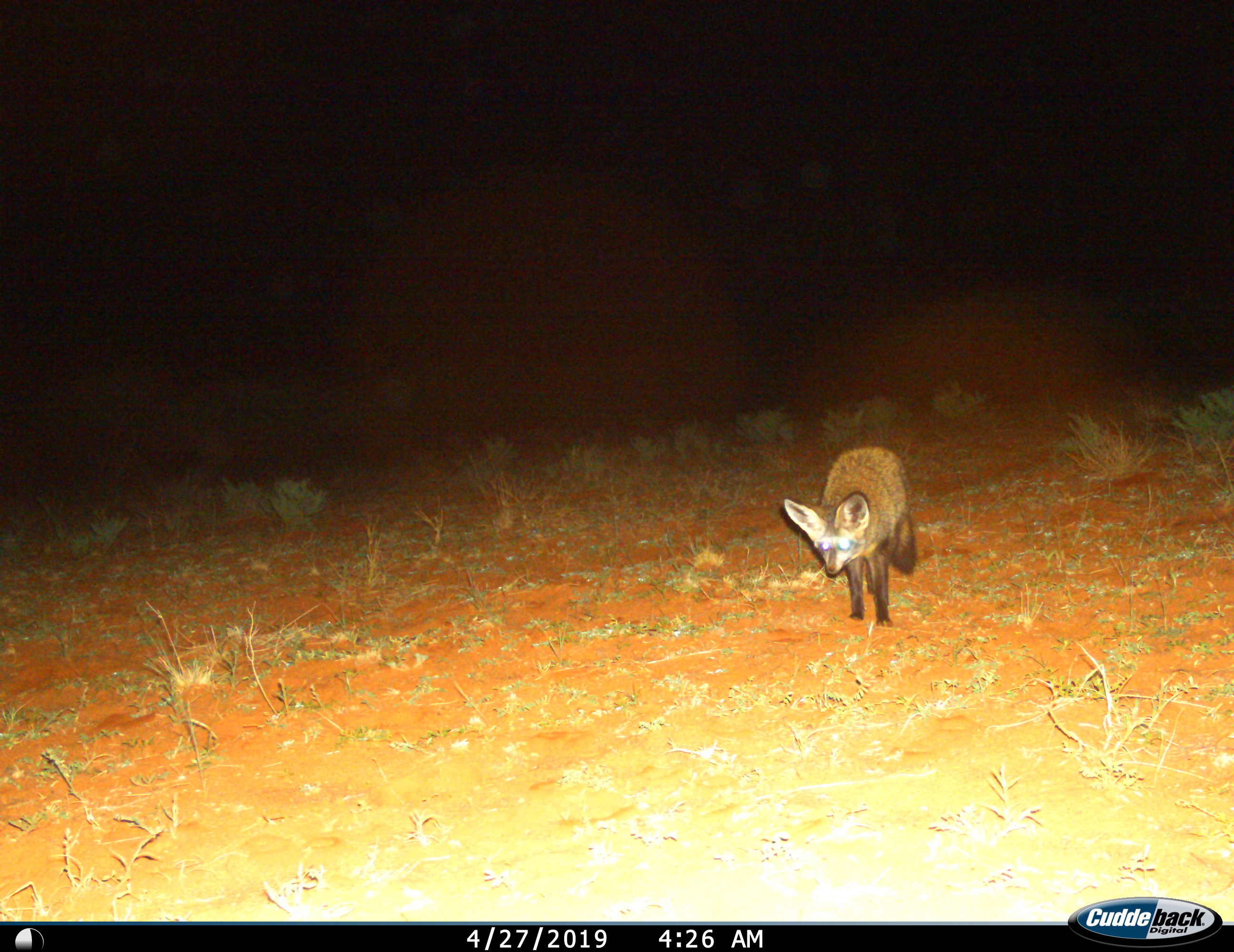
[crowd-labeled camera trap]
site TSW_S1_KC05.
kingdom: Animalia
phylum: Chordata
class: Mammalia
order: Carnivora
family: Canidae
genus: Otocyon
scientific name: Otocyon megalotis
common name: bat-eared fox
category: foxbateared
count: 1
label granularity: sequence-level